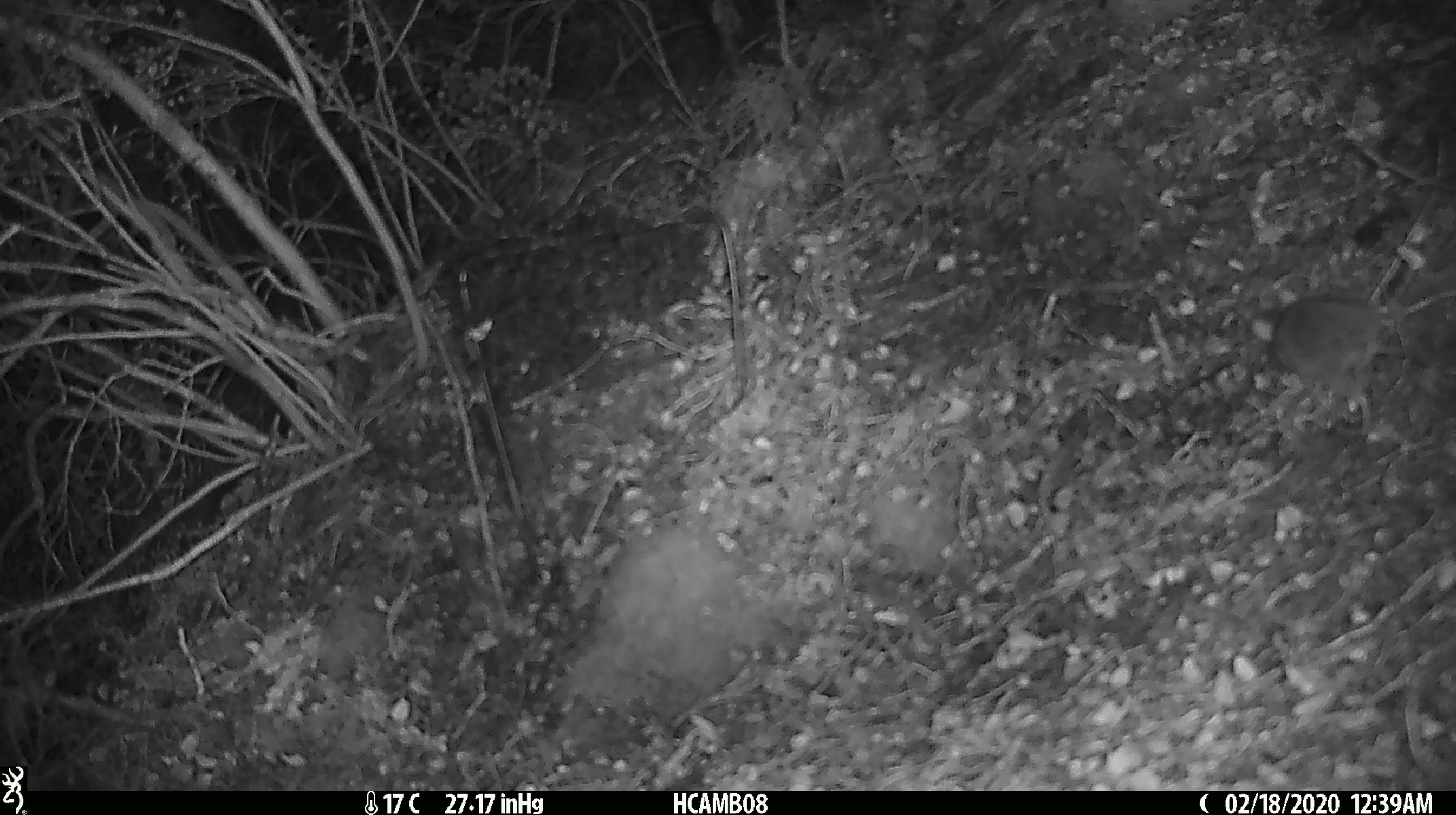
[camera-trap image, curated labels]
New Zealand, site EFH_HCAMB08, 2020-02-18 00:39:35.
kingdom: Animalia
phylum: Chordata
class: Mammalia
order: Rodentia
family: Muridae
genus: Mus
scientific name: Mus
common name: mouse